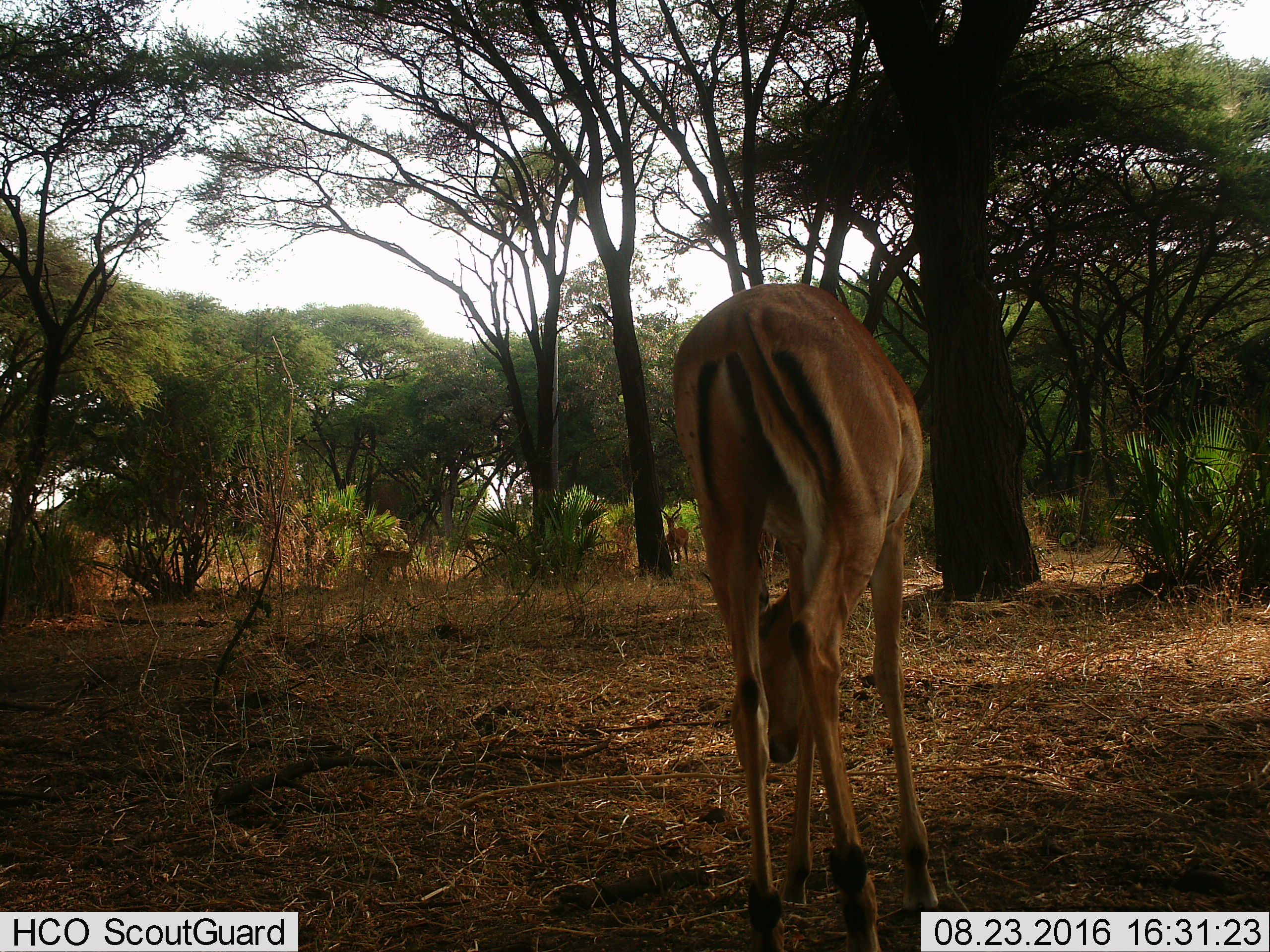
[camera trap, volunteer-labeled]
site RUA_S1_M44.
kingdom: Animalia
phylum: Chordata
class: Mammalia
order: Artiodactyla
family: Bovidae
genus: Aepyceros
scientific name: Aepyceros melampus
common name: impala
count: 3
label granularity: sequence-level